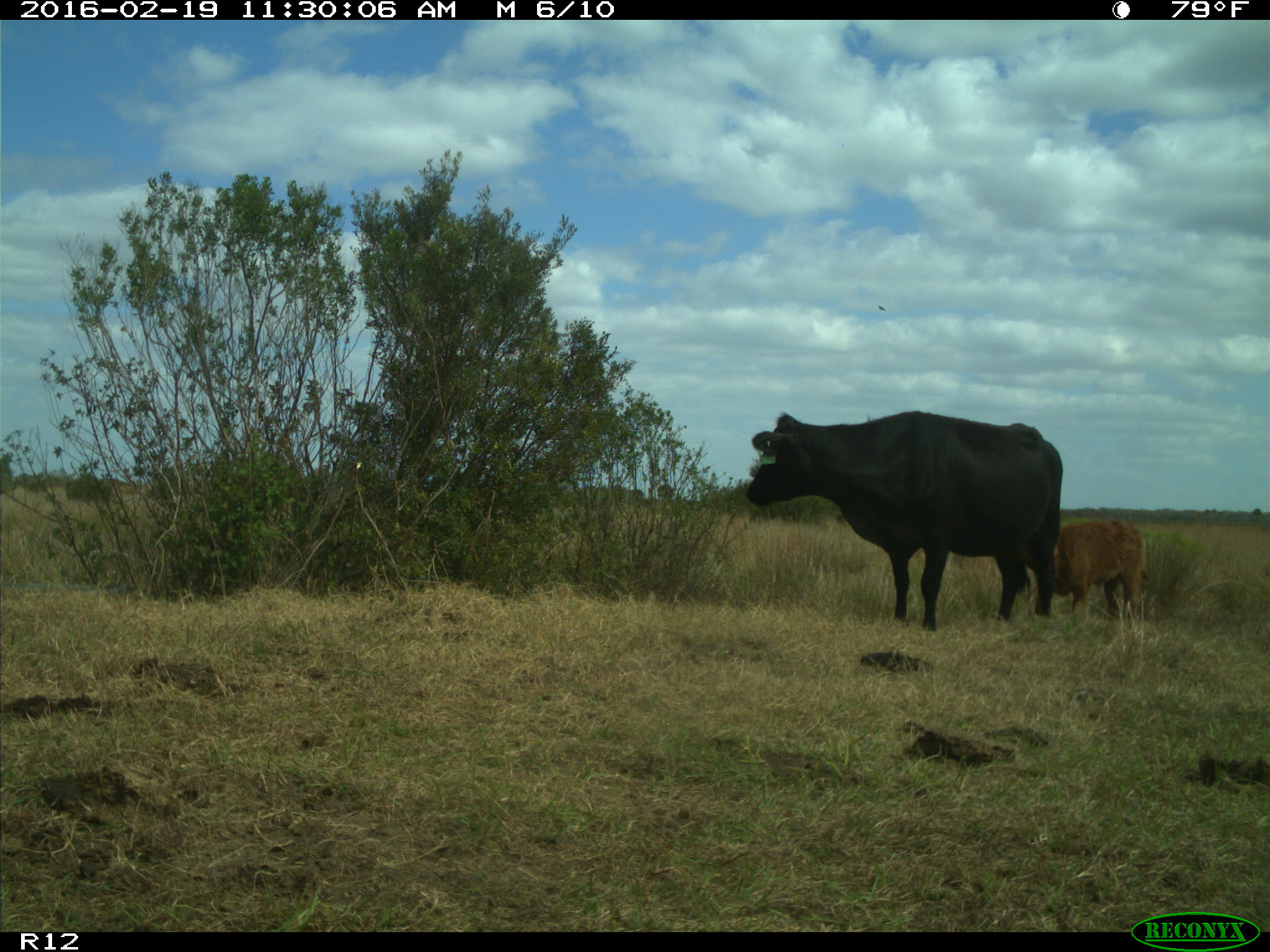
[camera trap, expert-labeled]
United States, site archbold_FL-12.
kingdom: Animalia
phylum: Chordata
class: Mammalia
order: Artiodactyla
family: Bovidae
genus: Bos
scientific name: Bos taurus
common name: domestic cow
Bos taurus (domestic cow).